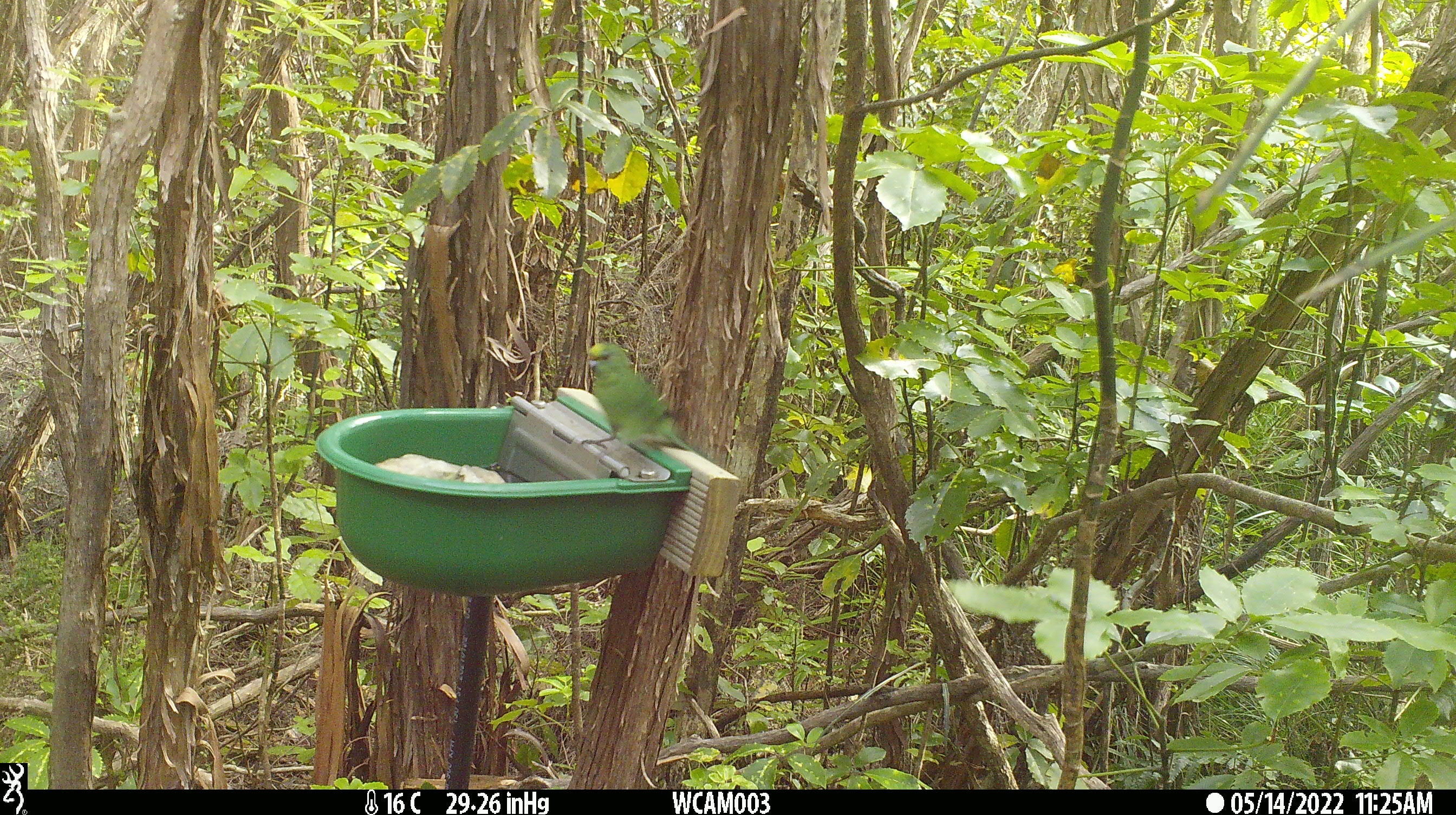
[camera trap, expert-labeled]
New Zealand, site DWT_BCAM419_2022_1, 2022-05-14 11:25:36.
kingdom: Animalia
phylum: Chordata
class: Aves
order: Psittaciformes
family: Psittaculidae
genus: Cyanoramphus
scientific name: Cyanoramphus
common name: parakeet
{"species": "parakeet (Cyanoramphus)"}